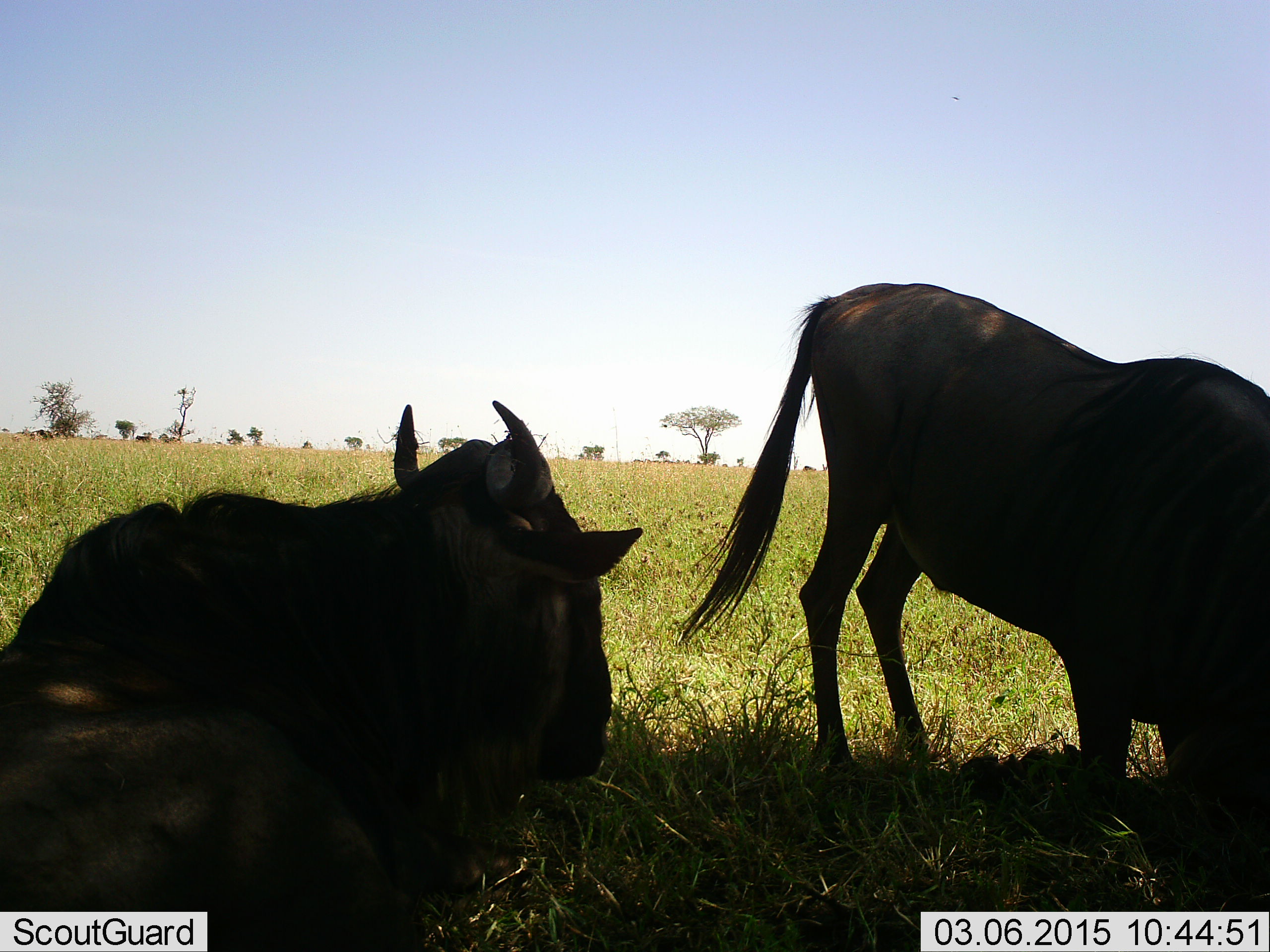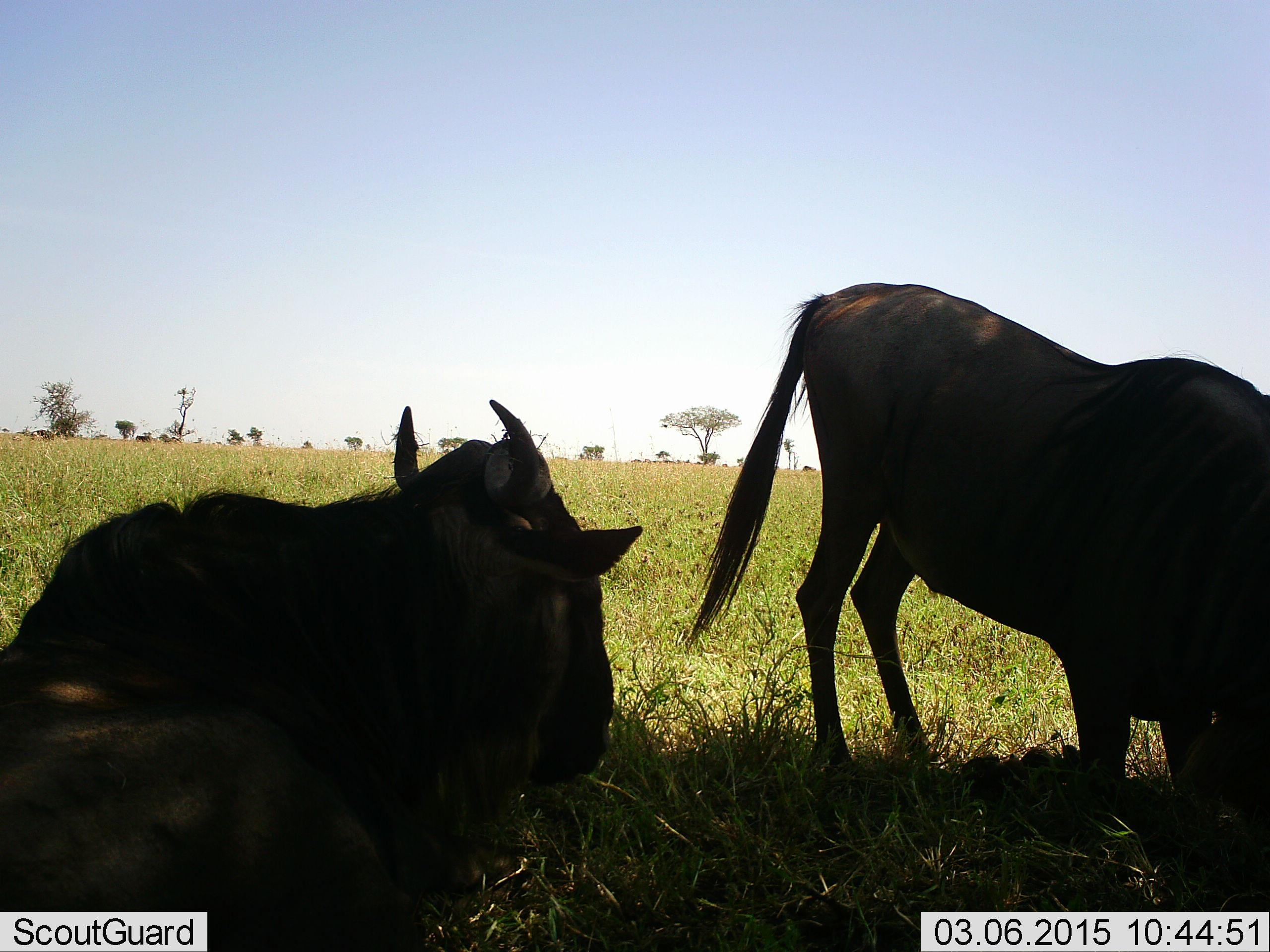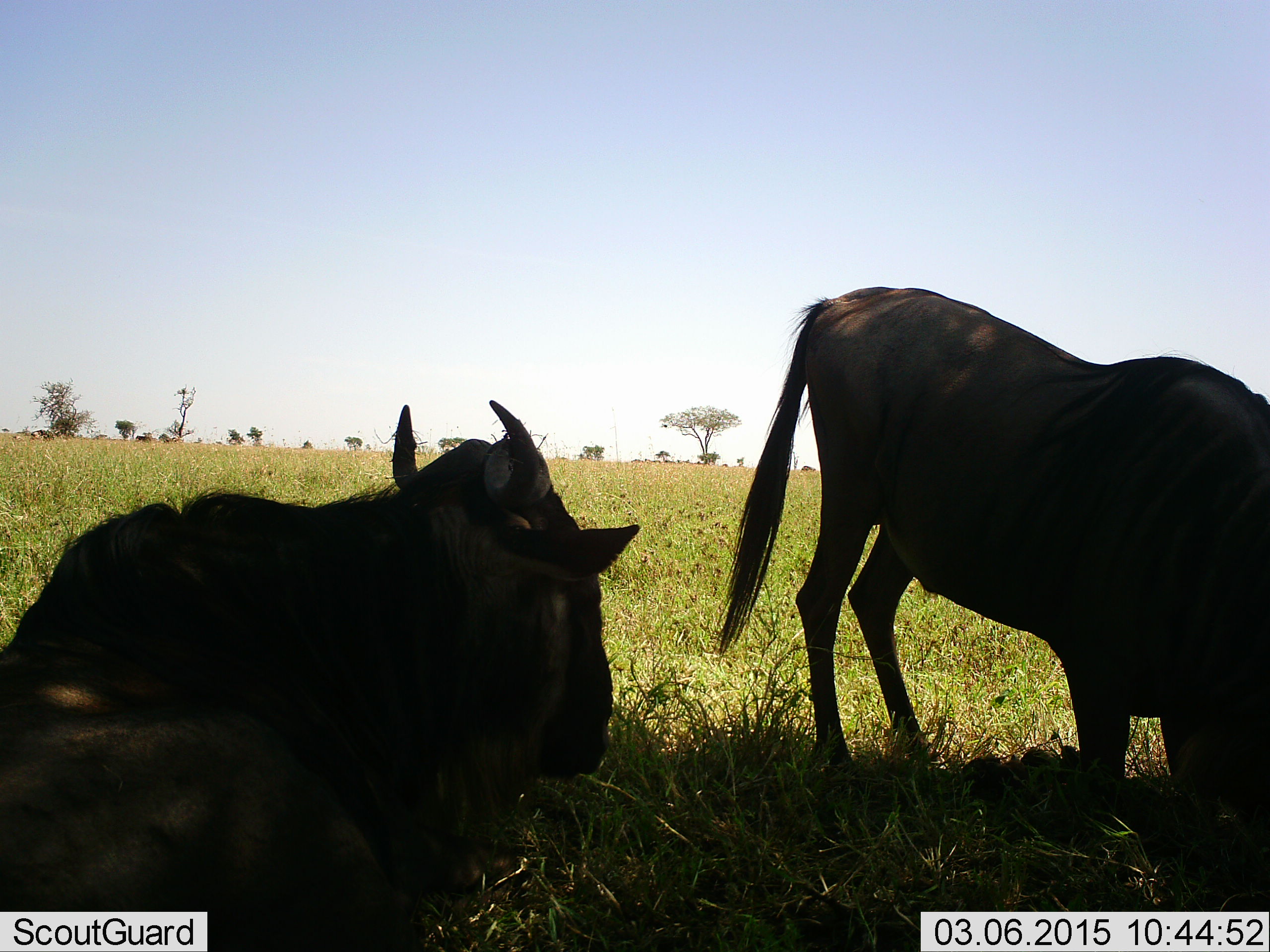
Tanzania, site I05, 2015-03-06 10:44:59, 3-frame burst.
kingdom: Animalia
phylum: Chordata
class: Mammalia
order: Artiodactyla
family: Bovidae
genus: Connochaetes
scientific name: Connochaetes taurinus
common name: blue wildebeest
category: wildebeest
Wildebeest (blue wildebeest) (Connochaetes taurinus), count 2. Behavior (volunteer vote fractions): standing 30%, resting 100%, moving 0%, interacting 10%. Young present (vote fraction): 0%. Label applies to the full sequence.